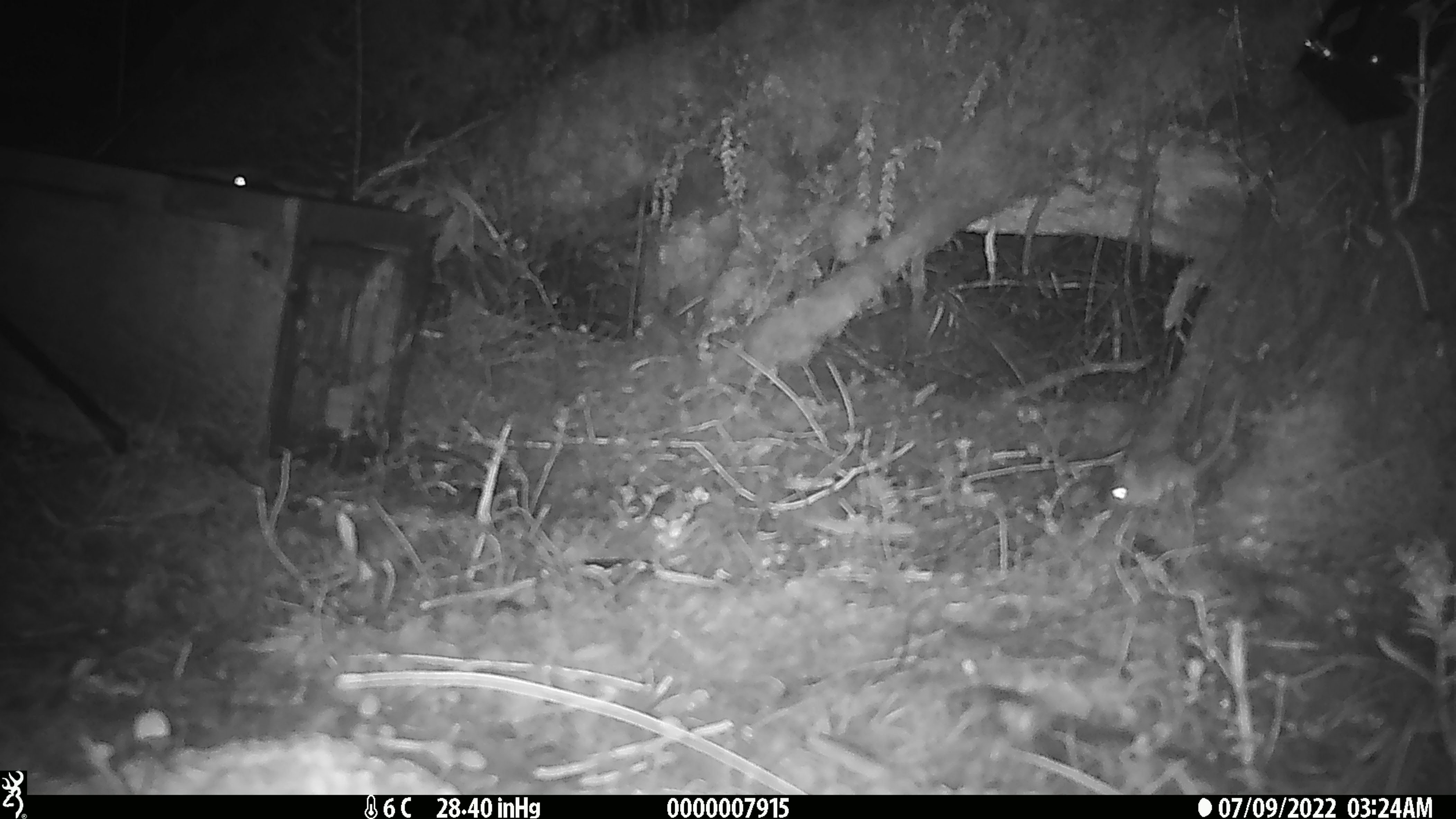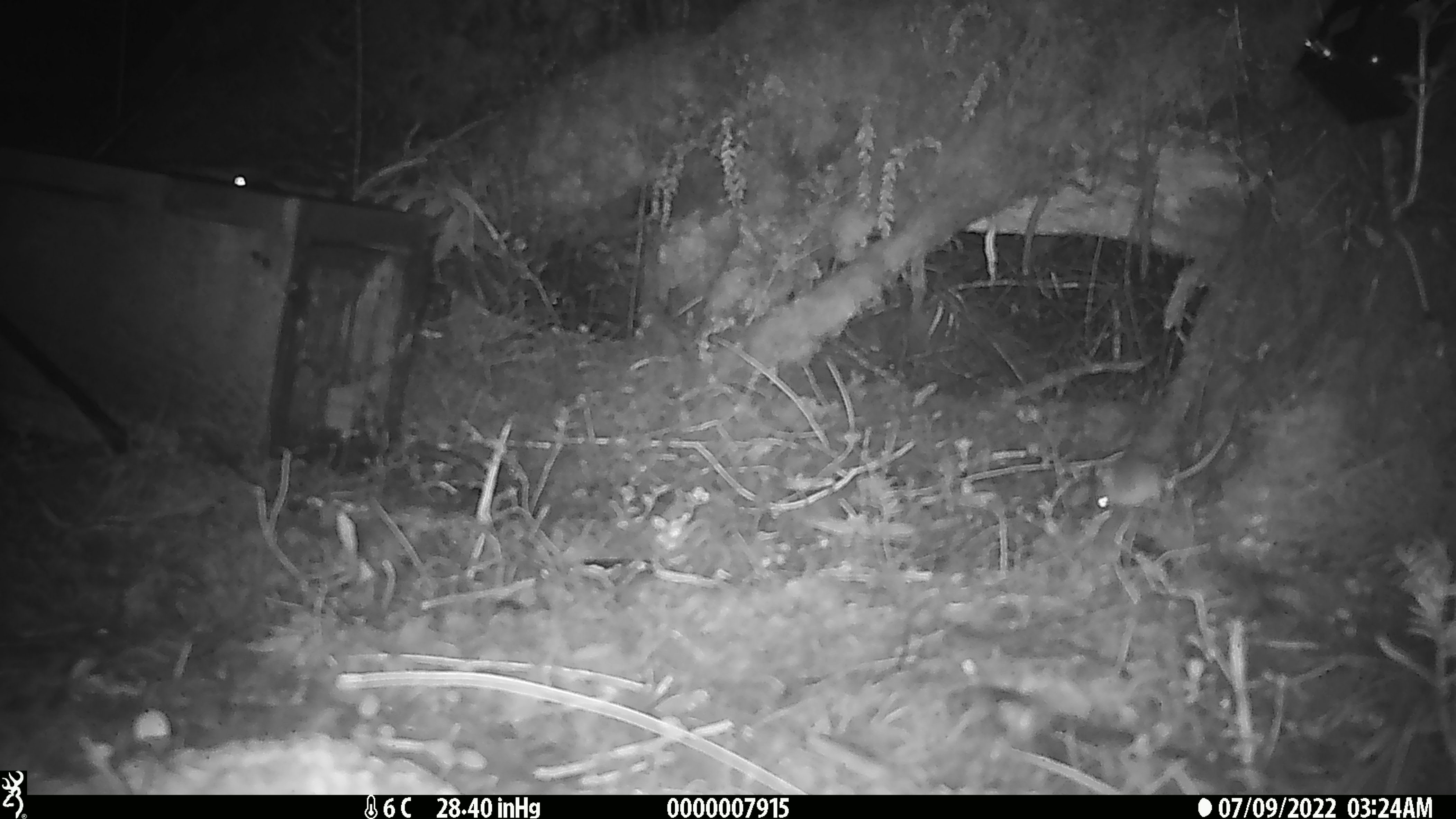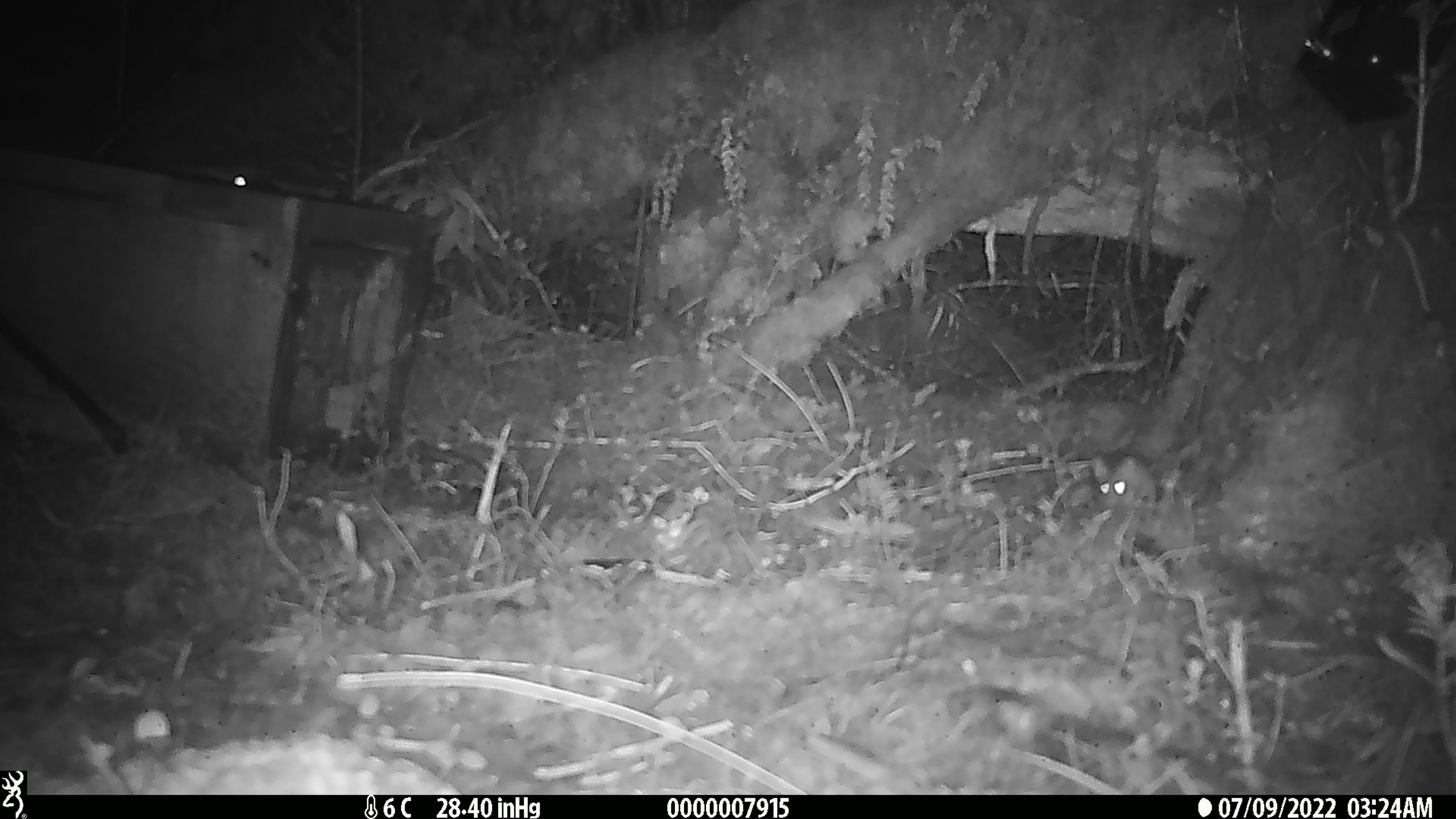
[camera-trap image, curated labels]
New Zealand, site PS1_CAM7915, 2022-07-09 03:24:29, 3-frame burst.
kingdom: Animalia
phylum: Chordata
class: Mammalia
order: Rodentia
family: Muridae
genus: Mus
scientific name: Mus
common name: mouse